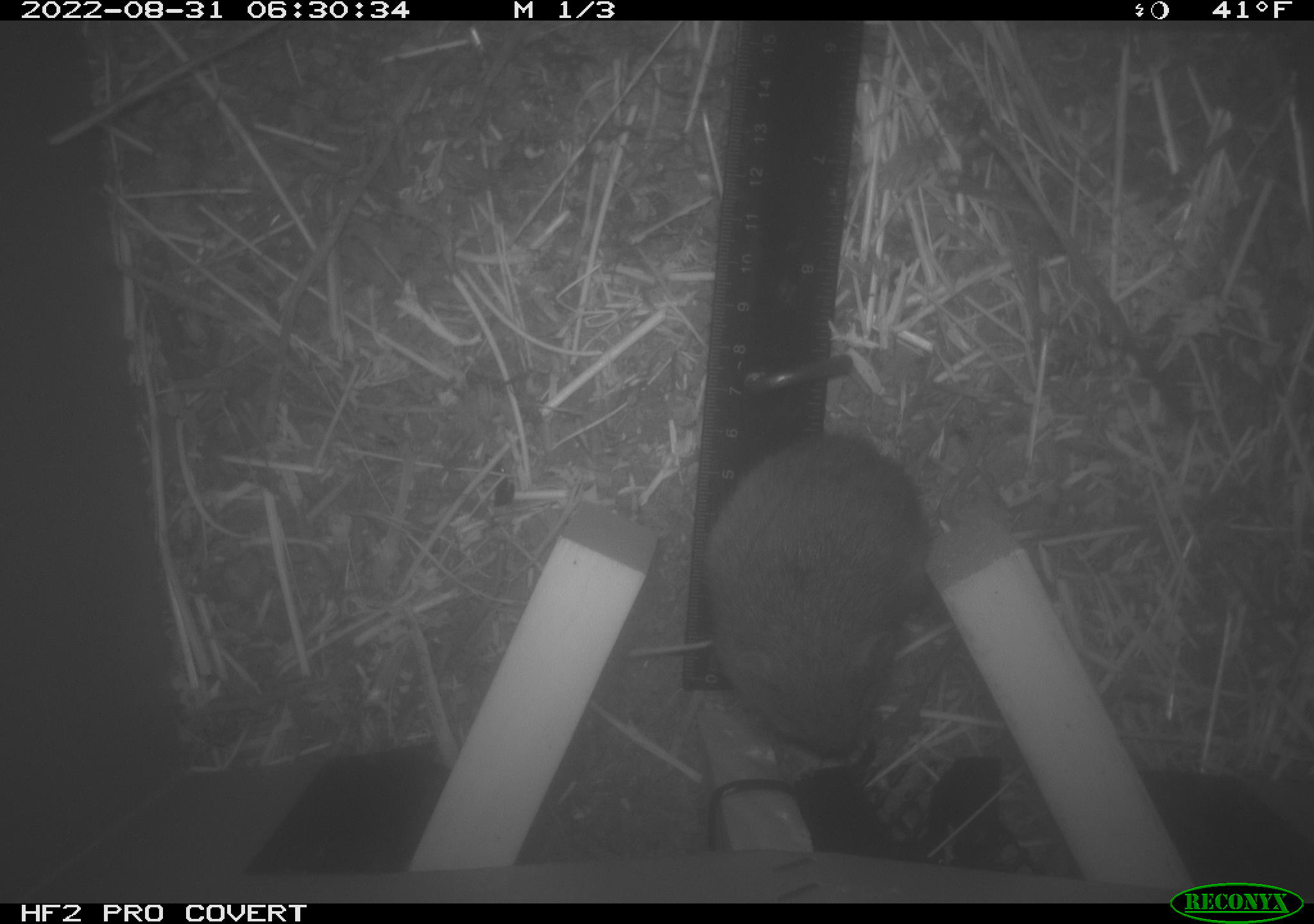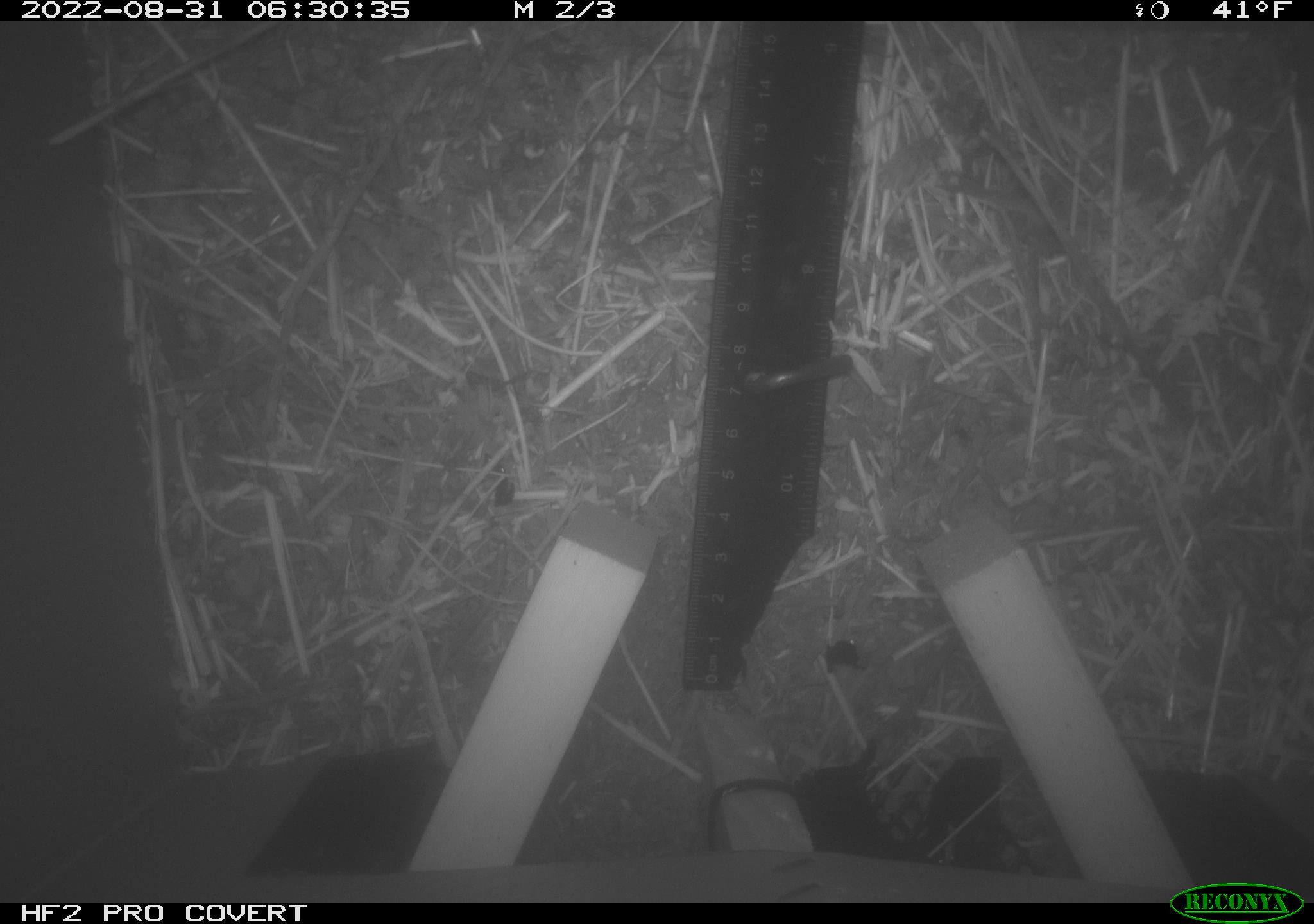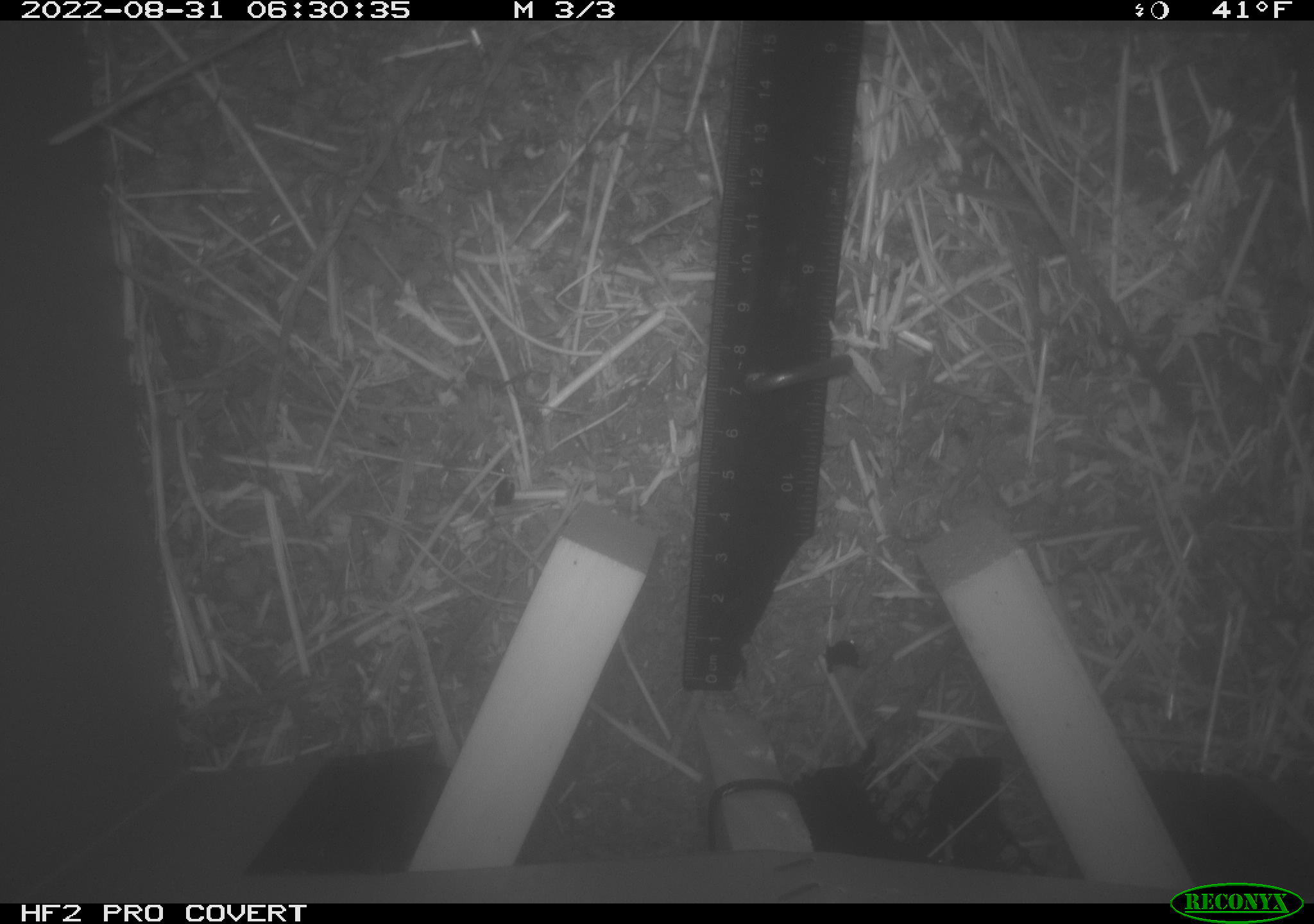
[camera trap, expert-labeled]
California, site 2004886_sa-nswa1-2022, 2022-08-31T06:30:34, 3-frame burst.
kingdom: Animalia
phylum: Chordata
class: Mammalia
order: Rodentia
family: Cricetidae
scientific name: Cricetidae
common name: hamsters, voles, lemmings, and allies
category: cricetidae family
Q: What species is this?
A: Cricetidae family (hamsters, voles, lemmings, and allies) (Cricetidae).